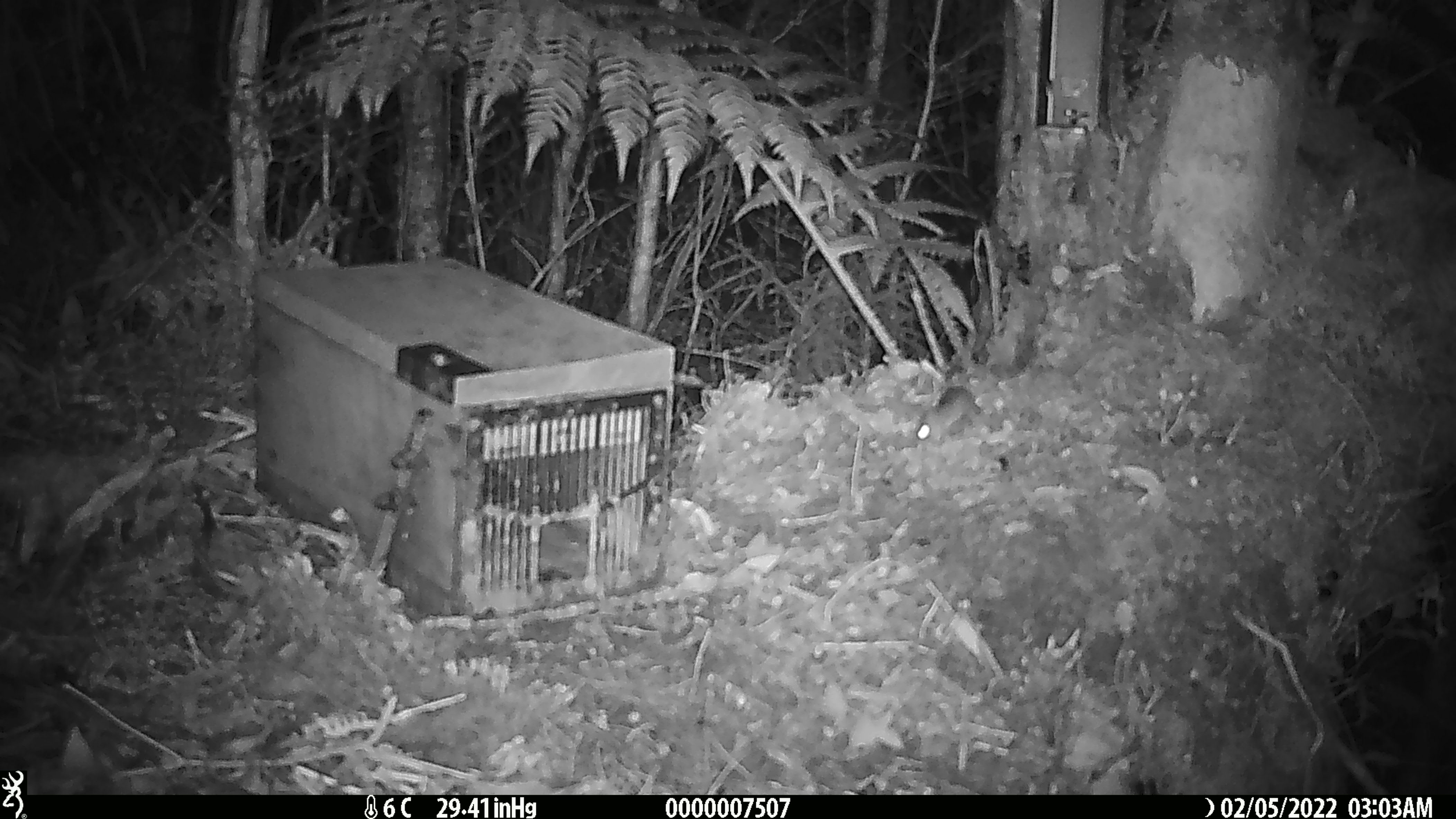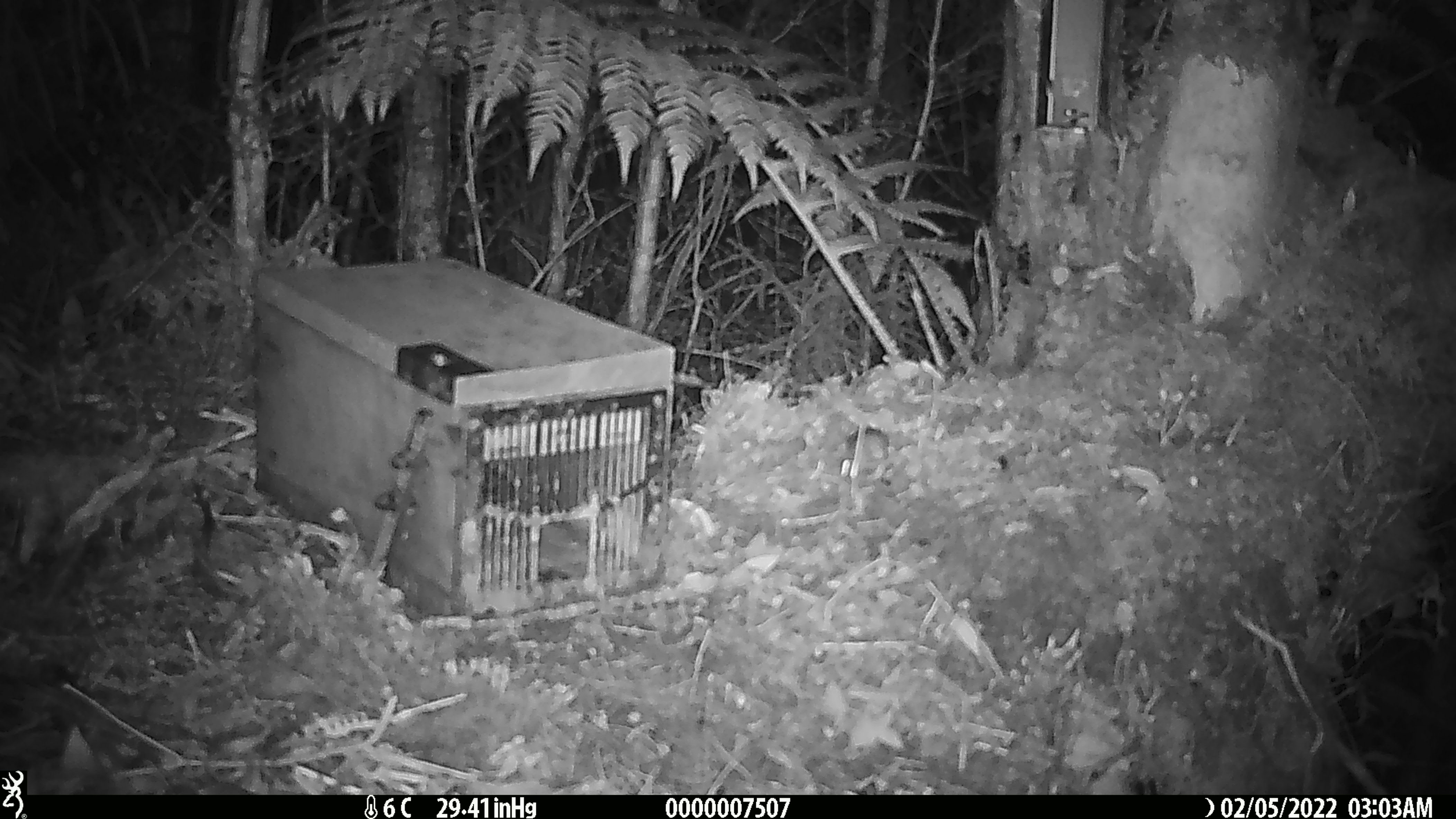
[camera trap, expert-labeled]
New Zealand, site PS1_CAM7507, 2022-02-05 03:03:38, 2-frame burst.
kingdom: Animalia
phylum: Chordata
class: Mammalia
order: Rodentia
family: Muridae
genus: Mus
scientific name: Mus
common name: mouse